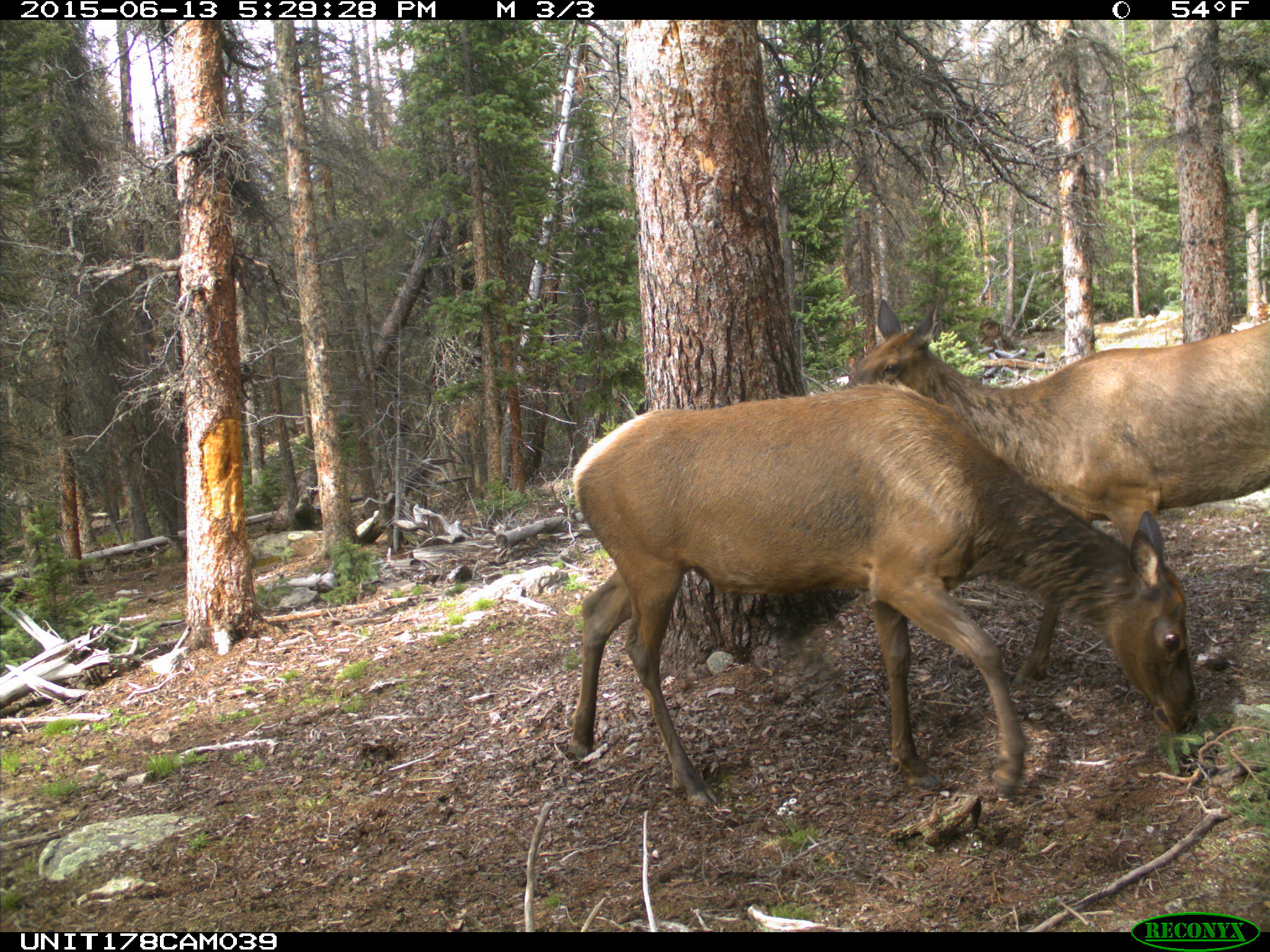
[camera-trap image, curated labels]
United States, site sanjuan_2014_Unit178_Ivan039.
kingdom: Animalia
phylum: Chordata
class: Mammalia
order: Artiodactyla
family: Cervidae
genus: Cervus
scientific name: Cervus elaphus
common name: red deer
Cervus elaphus (red deer).